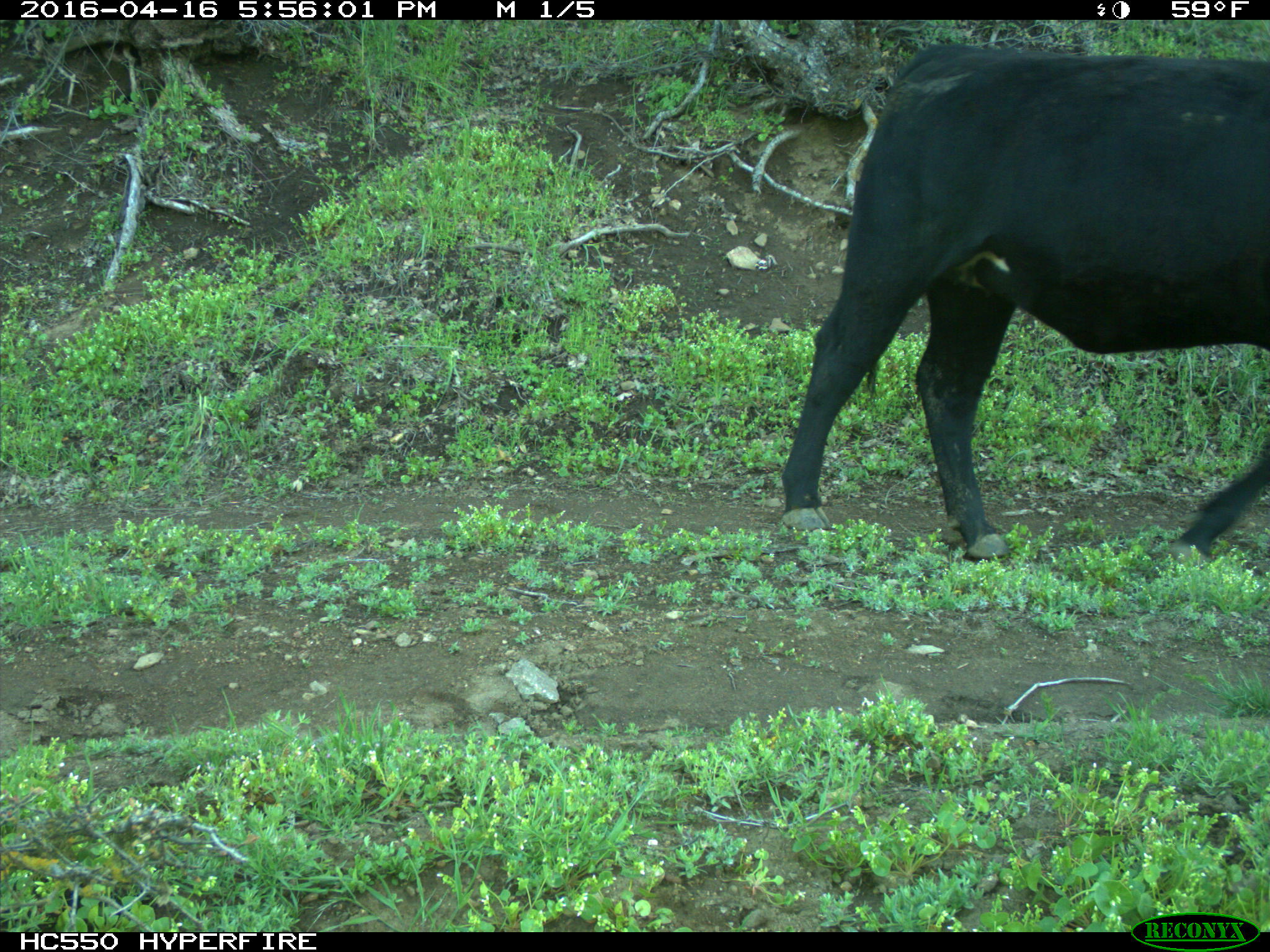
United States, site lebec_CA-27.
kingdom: Animalia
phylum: Chordata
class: Mammalia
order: Artiodactyla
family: Bovidae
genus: Bos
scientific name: Bos taurus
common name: domestic cow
Bos taurus (domestic cow).